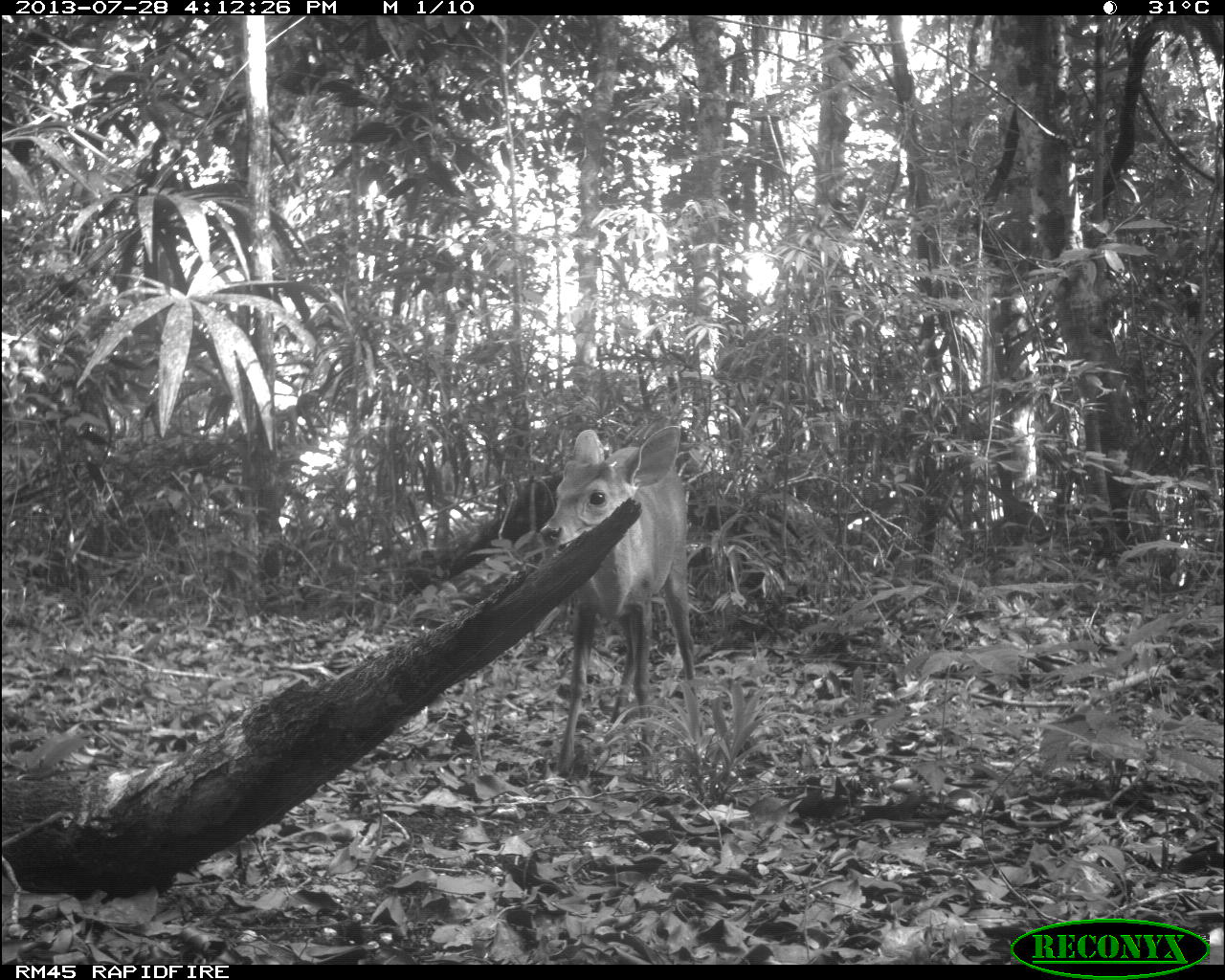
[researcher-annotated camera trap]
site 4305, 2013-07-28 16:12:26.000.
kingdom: Animalia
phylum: Chordata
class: Mammalia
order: Artiodactyla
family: Cervidae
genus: Mazama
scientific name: Mazama temama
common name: central american red brocket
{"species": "Mazama temama (central american red brocket)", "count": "1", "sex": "male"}